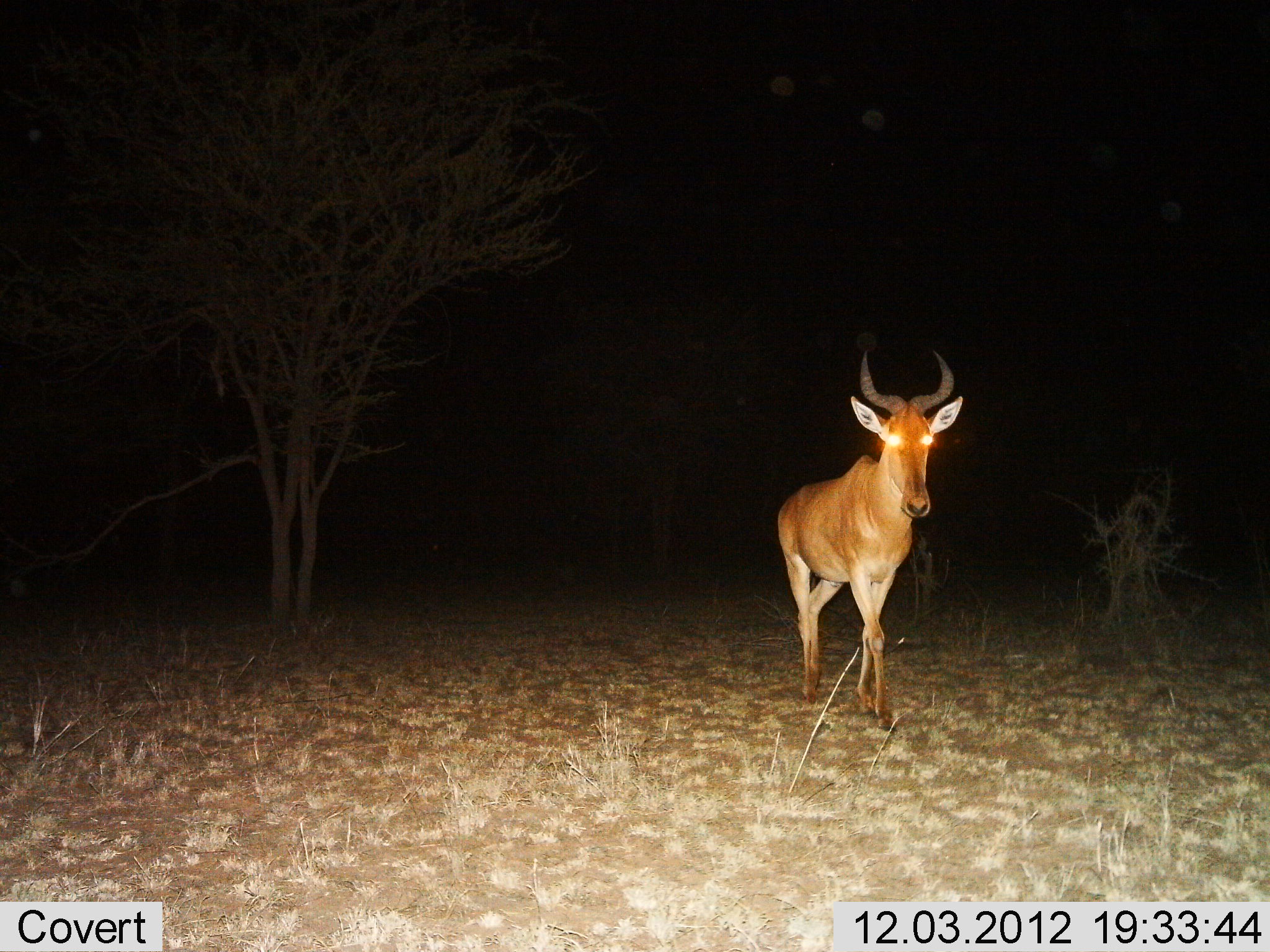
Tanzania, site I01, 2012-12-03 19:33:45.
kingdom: Animalia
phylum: Chordata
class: Mammalia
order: Artiodactyla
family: Bovidae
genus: Alcelaphus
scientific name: Alcelaphus buselaphus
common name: hartebeest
Hartebeest (Alcelaphus buselaphus), count 1. Behavior (volunteer vote fractions): standing 43%, resting 0%, moving 65%, interacting 0%. Young present (vote fraction): 0%. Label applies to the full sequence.